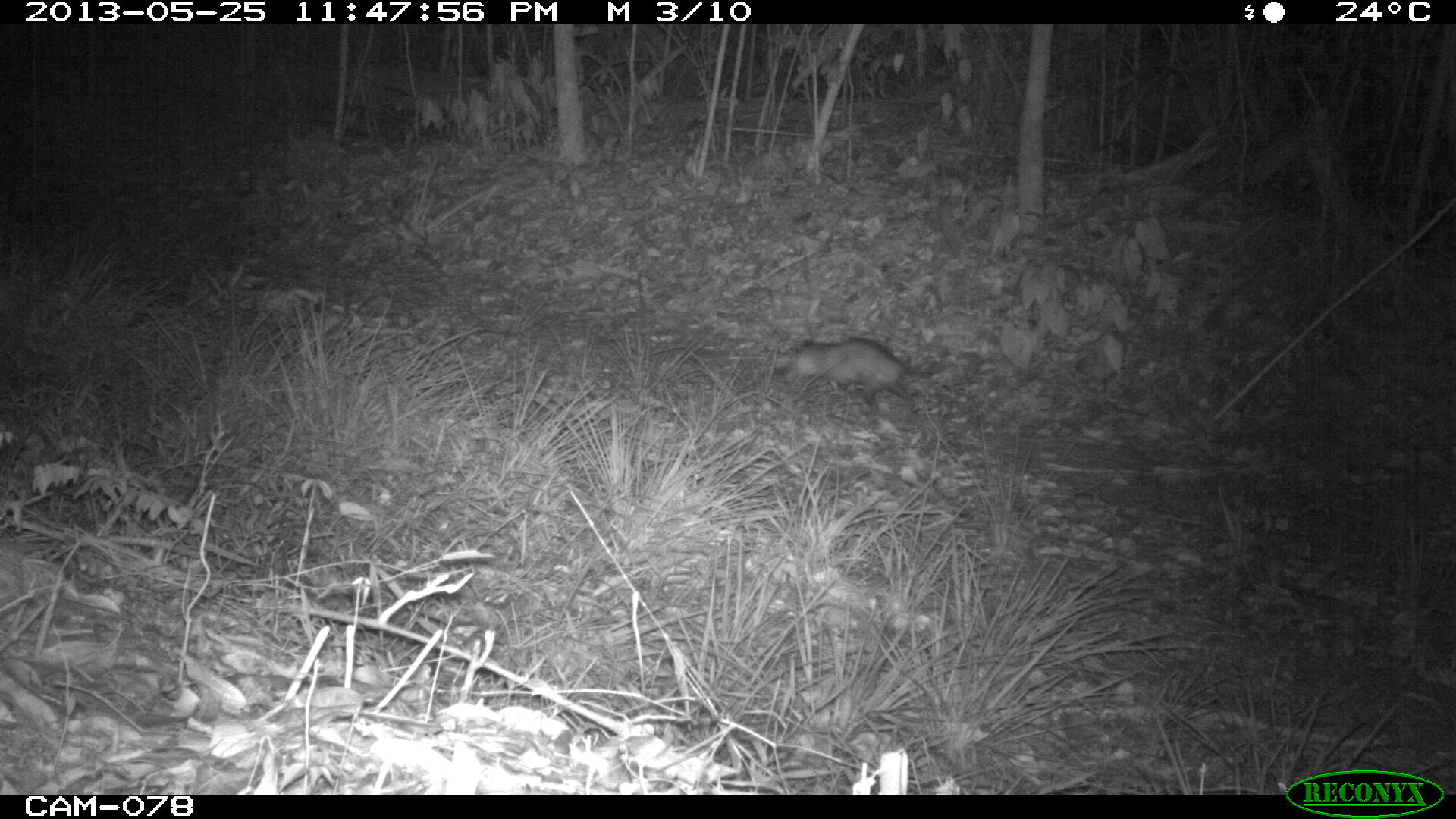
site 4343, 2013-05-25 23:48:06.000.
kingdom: Animalia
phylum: Chordata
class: Mammalia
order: Didelphimorphia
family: Didelphidae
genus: Didelphis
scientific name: Didelphis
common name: american opossums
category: didelphis sp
Didelphis sp (american opossums) (Didelphis), count 1.